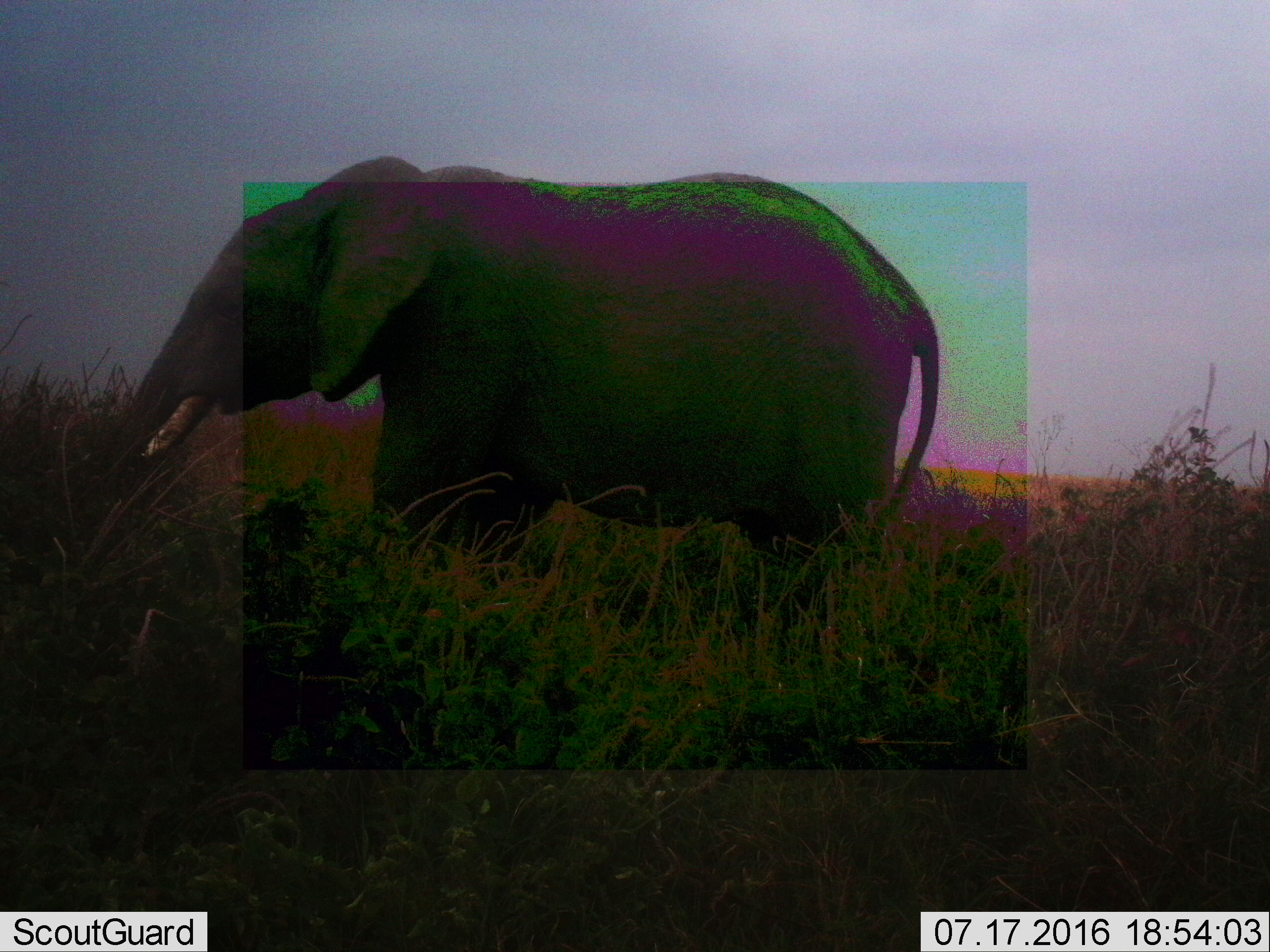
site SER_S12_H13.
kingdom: Animalia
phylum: Chordata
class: Mammalia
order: Proboscidea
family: Elephantidae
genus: Loxodonta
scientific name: Loxodonta africana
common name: african bush elephant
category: elephant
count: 1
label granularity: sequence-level